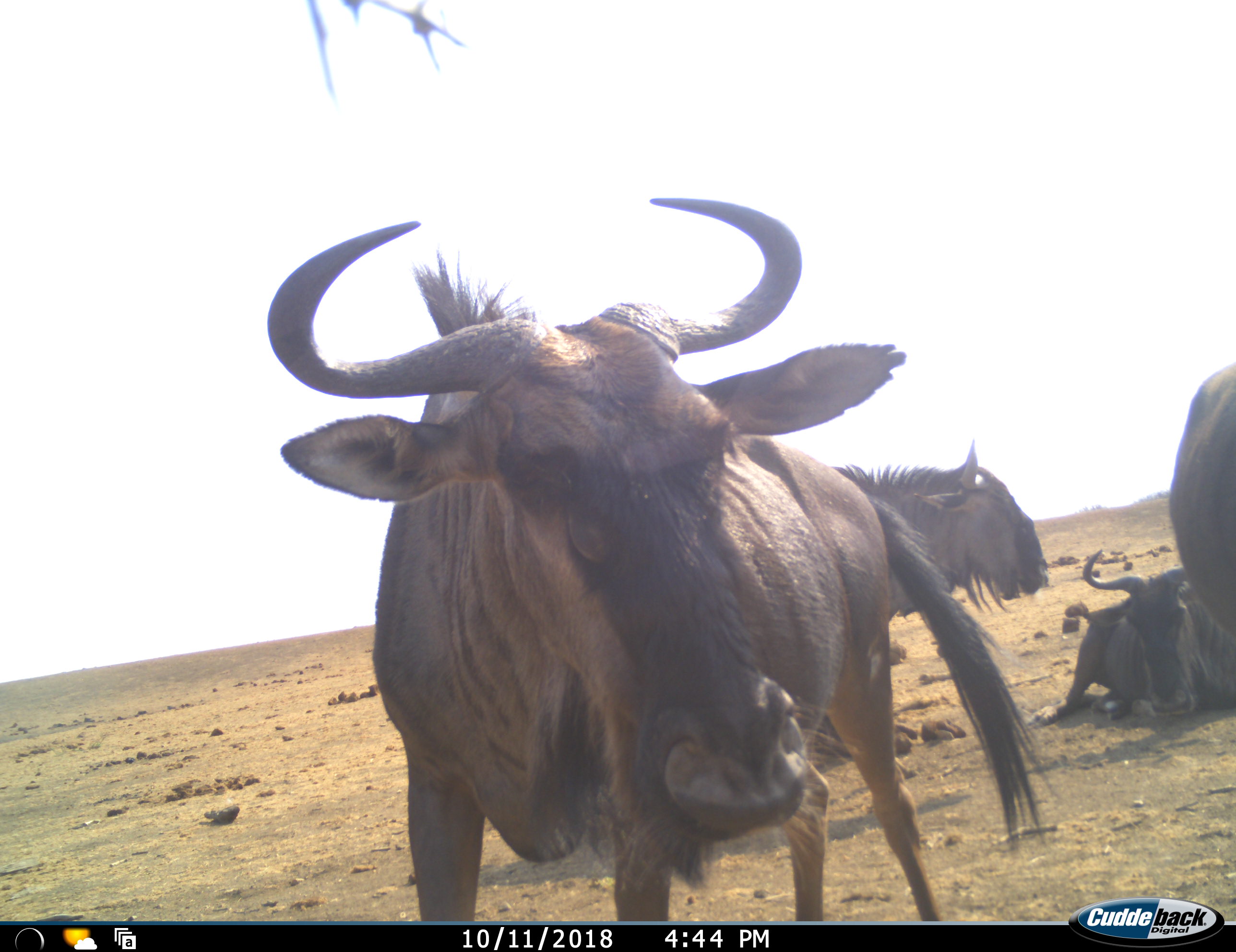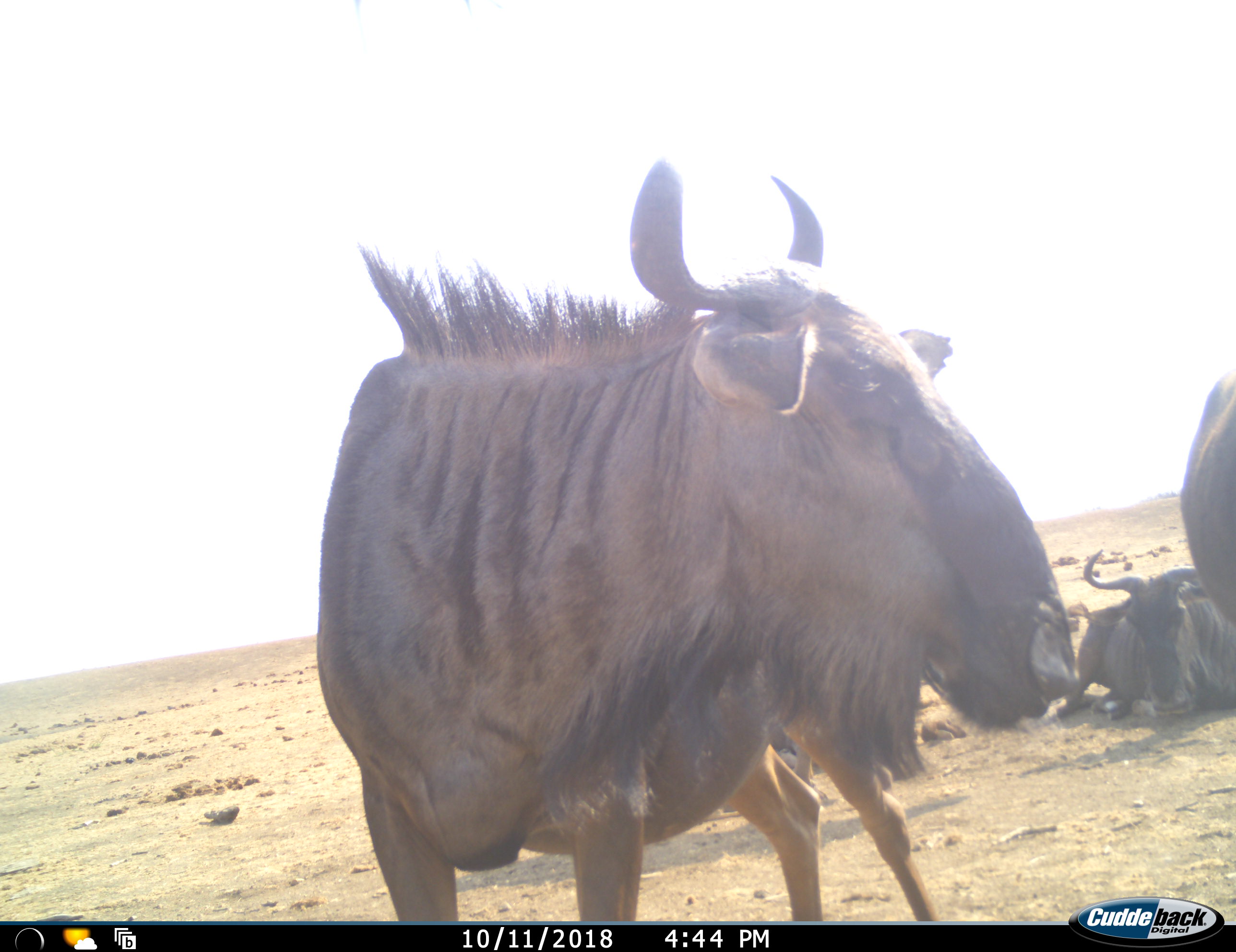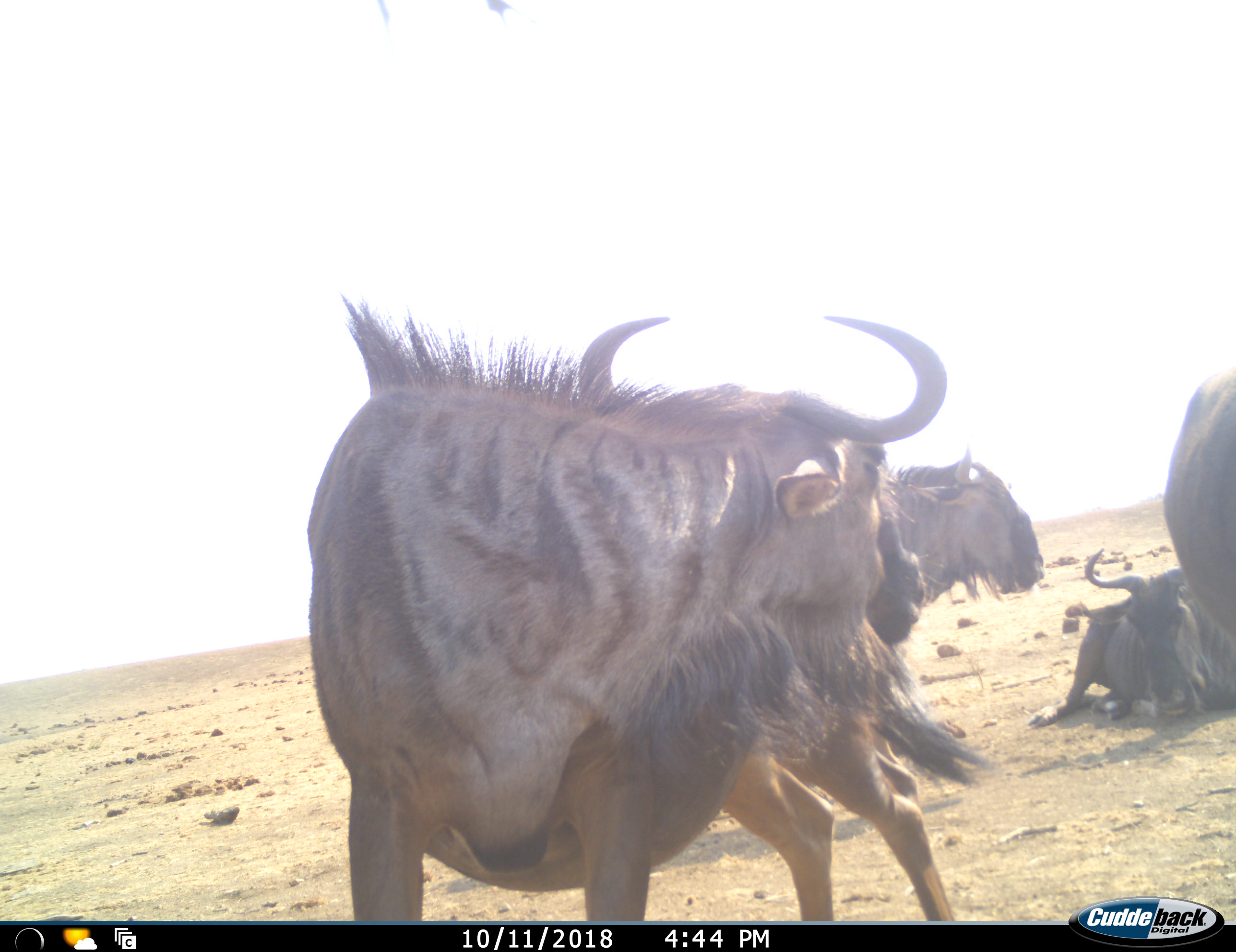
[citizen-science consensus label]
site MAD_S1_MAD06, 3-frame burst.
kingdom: Animalia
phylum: Chordata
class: Mammalia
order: Artiodactyla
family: Bovidae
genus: Connochaetes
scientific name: Connochaetes taurinus taurinus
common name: blue wildebeest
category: wildebeestblue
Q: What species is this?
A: Wildebeestblue (blue wildebeest) (Connochaetes taurinus taurinus).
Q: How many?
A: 4.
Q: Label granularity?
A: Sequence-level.